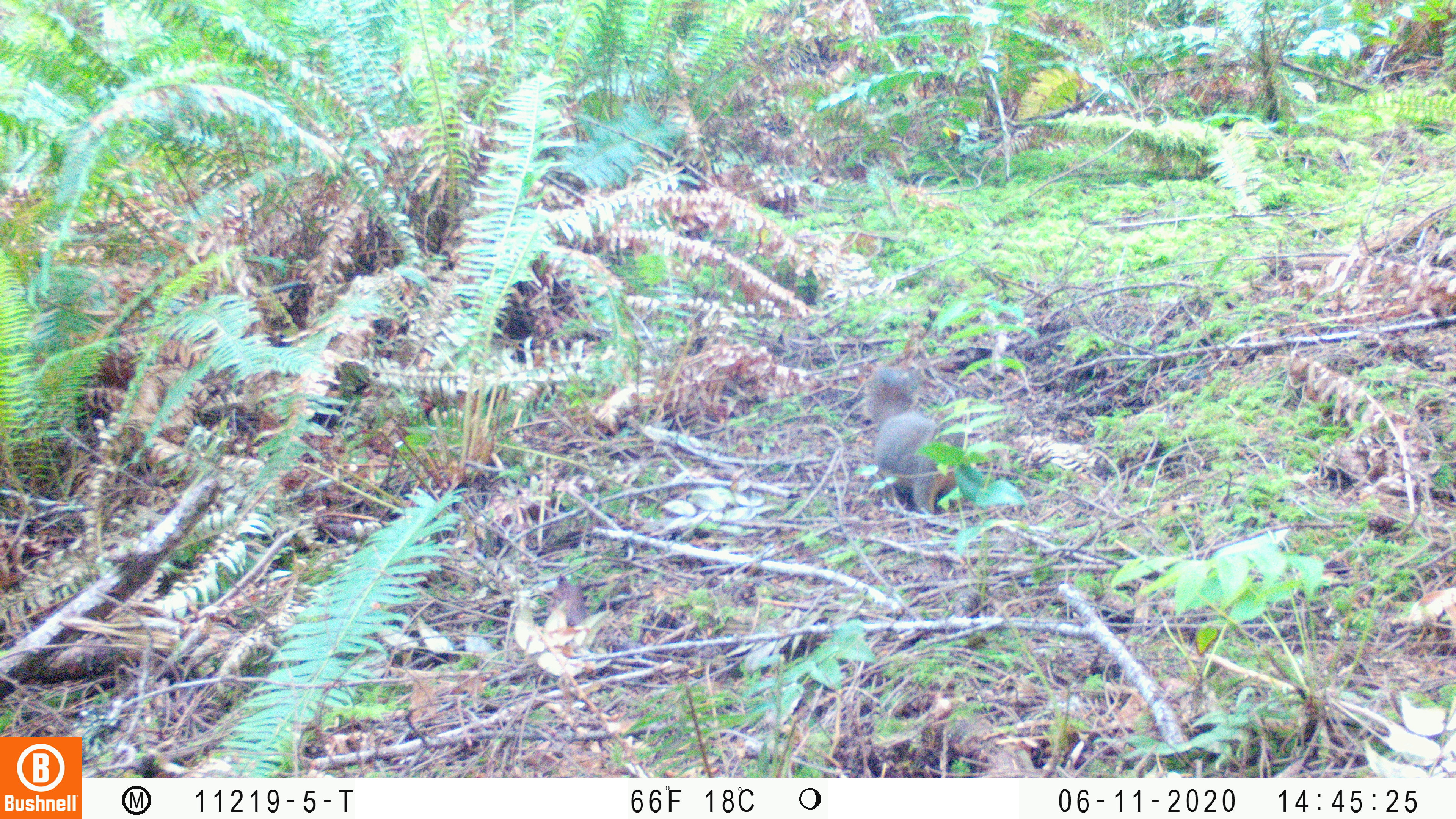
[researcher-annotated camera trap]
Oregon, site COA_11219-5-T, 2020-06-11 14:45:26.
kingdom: Animalia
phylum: Chordata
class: Mammalia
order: Rodentia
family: Sciuridae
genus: Tamiasciurus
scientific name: Tamiasciurus douglasii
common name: douglas squirrel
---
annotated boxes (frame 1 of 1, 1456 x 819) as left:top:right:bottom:
douglas squirrel: 862:364:964:515